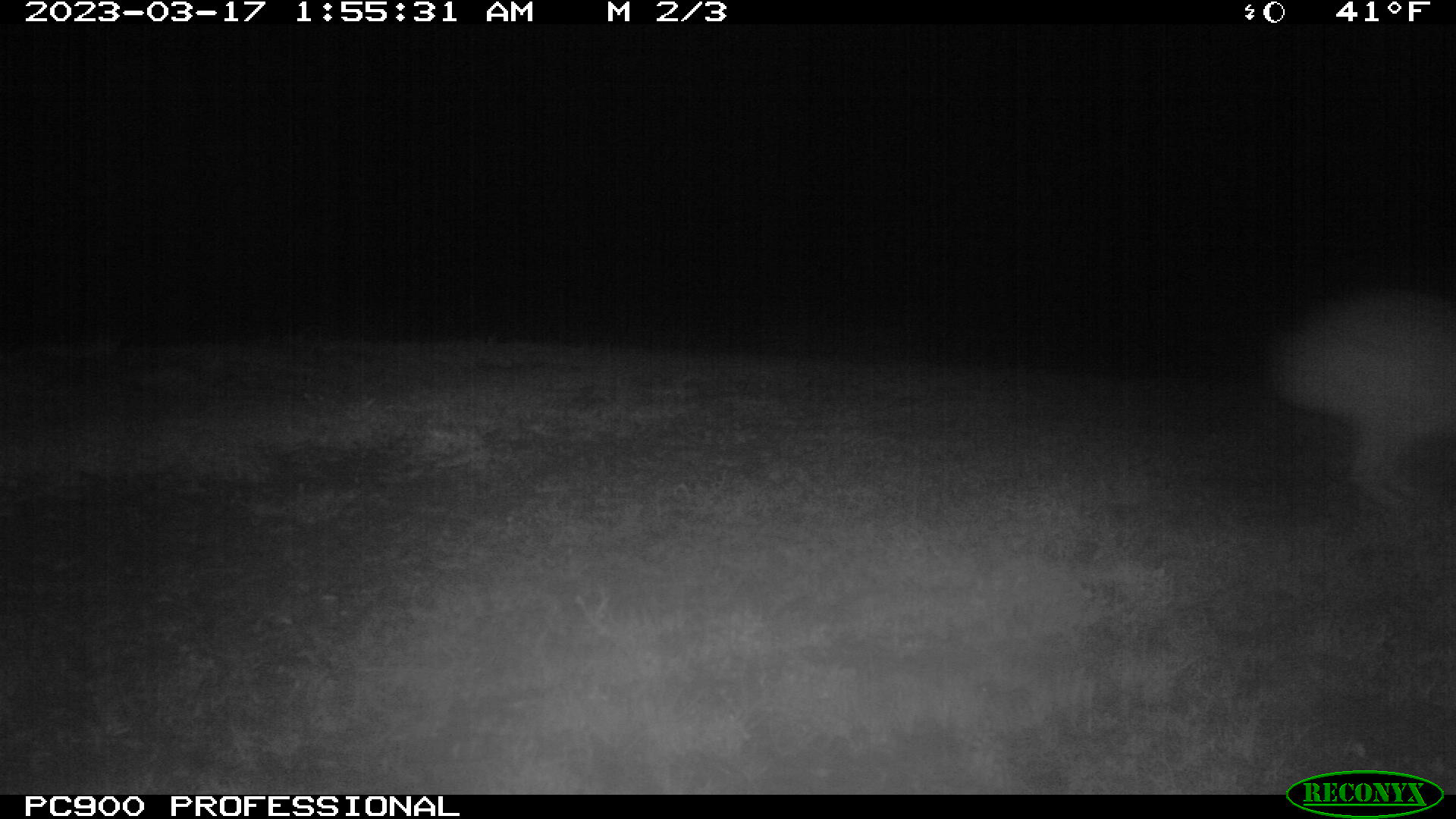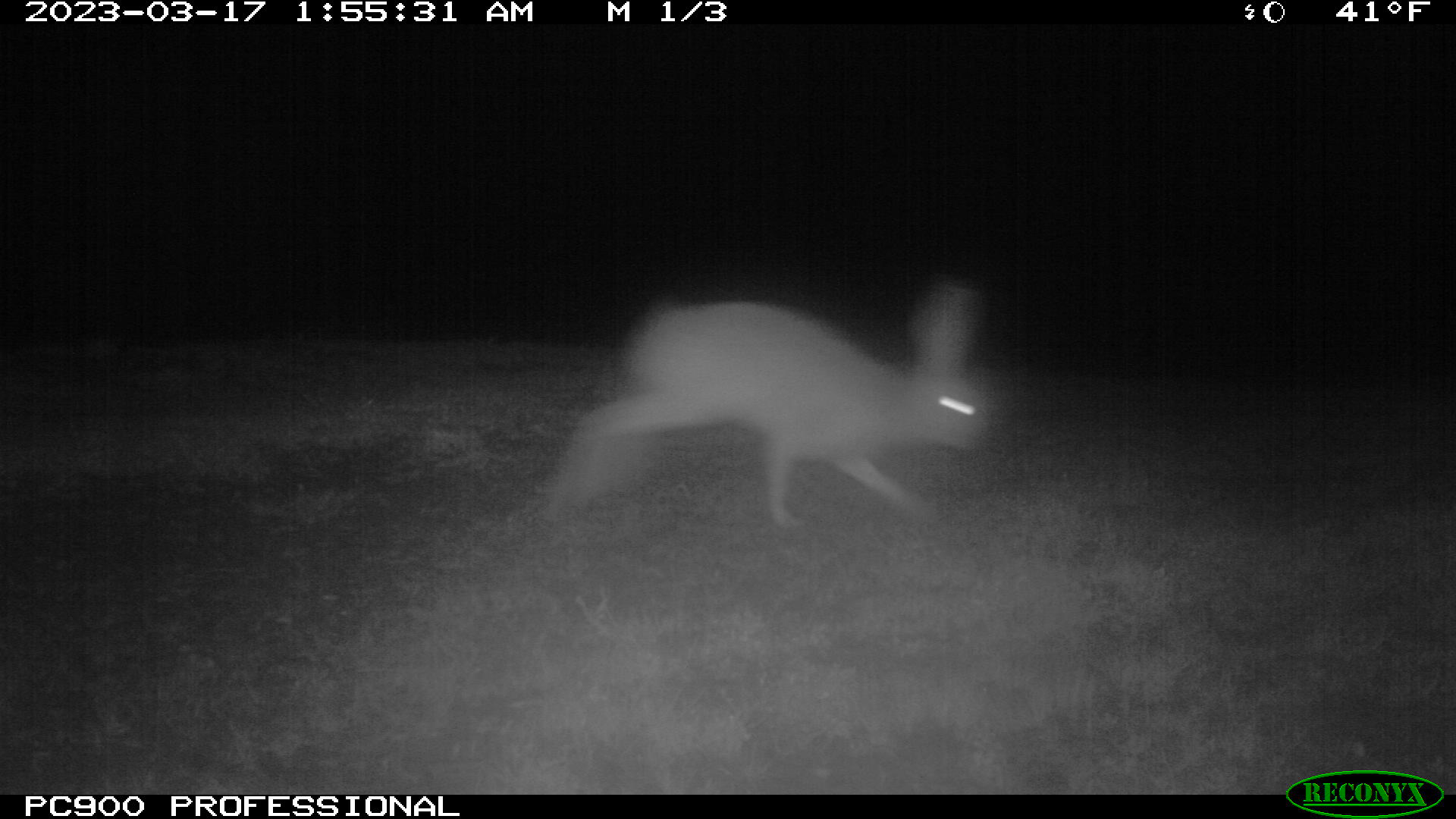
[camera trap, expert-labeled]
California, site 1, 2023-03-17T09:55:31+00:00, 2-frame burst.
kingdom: Animalia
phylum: Chordata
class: Mammalia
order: Lagomorpha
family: Leporidae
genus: Lepus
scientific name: Lepus californicus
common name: black-tailed jackrabbit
Black-tailed jackrabbit (Lepus californicus).